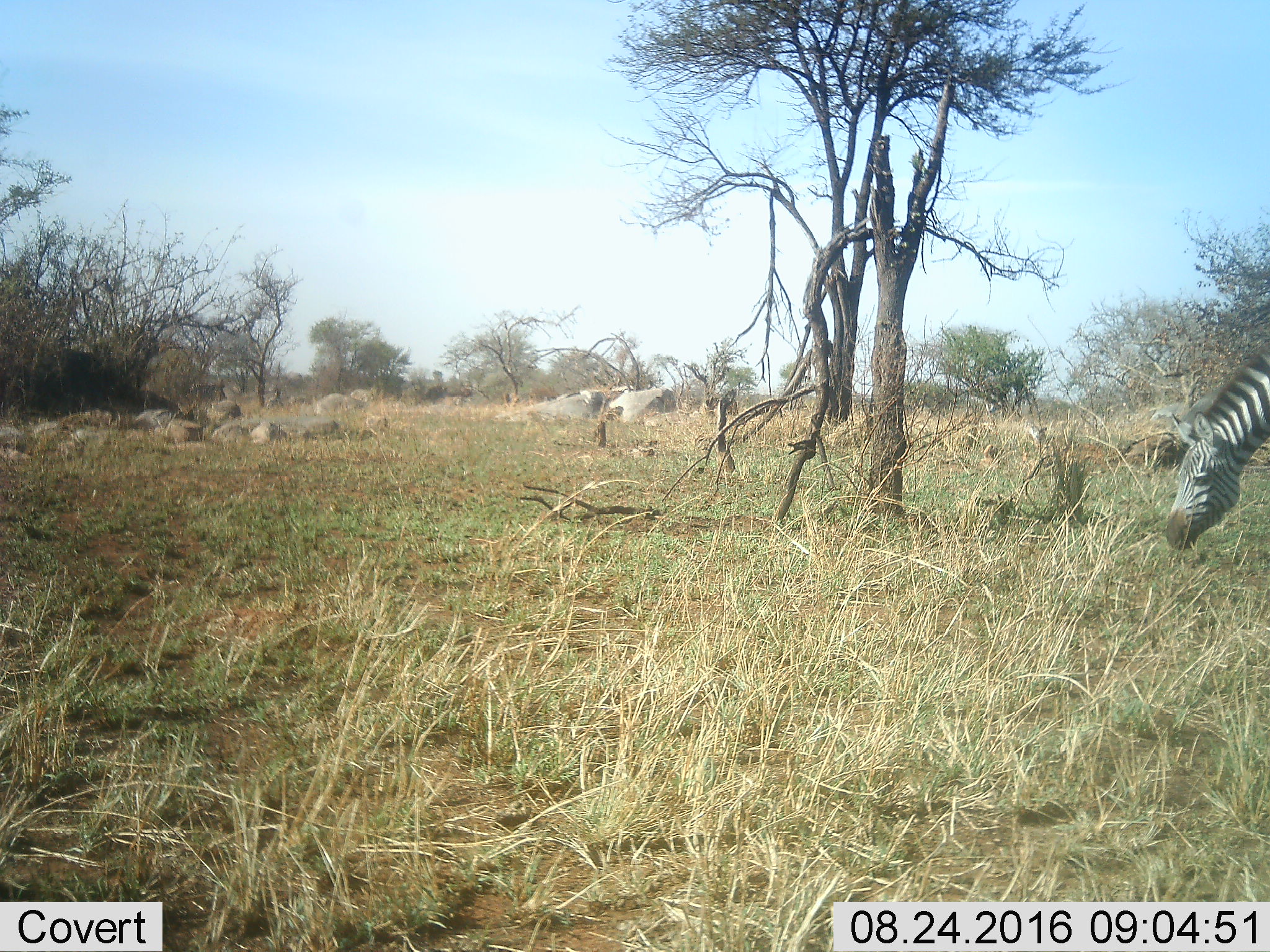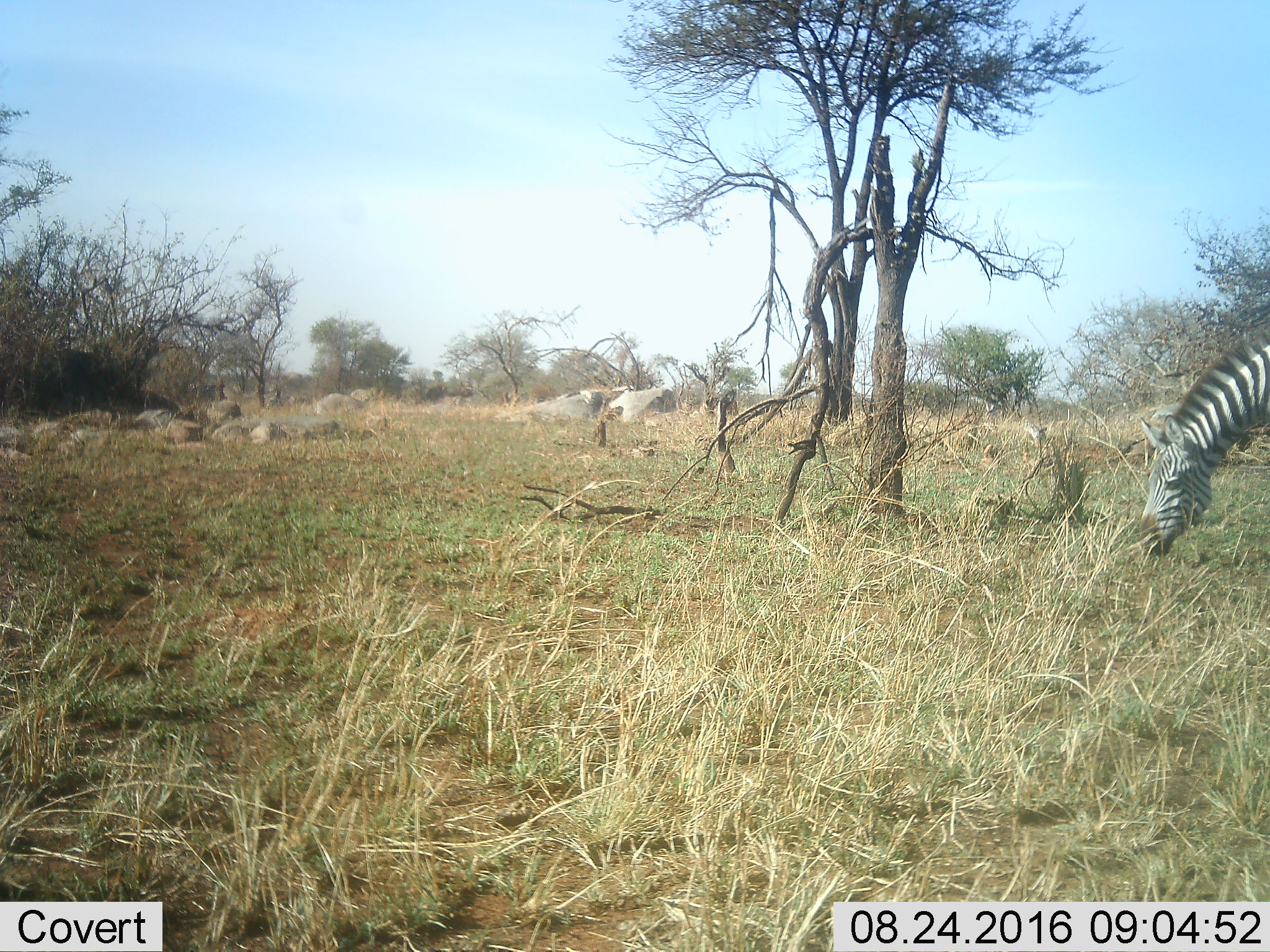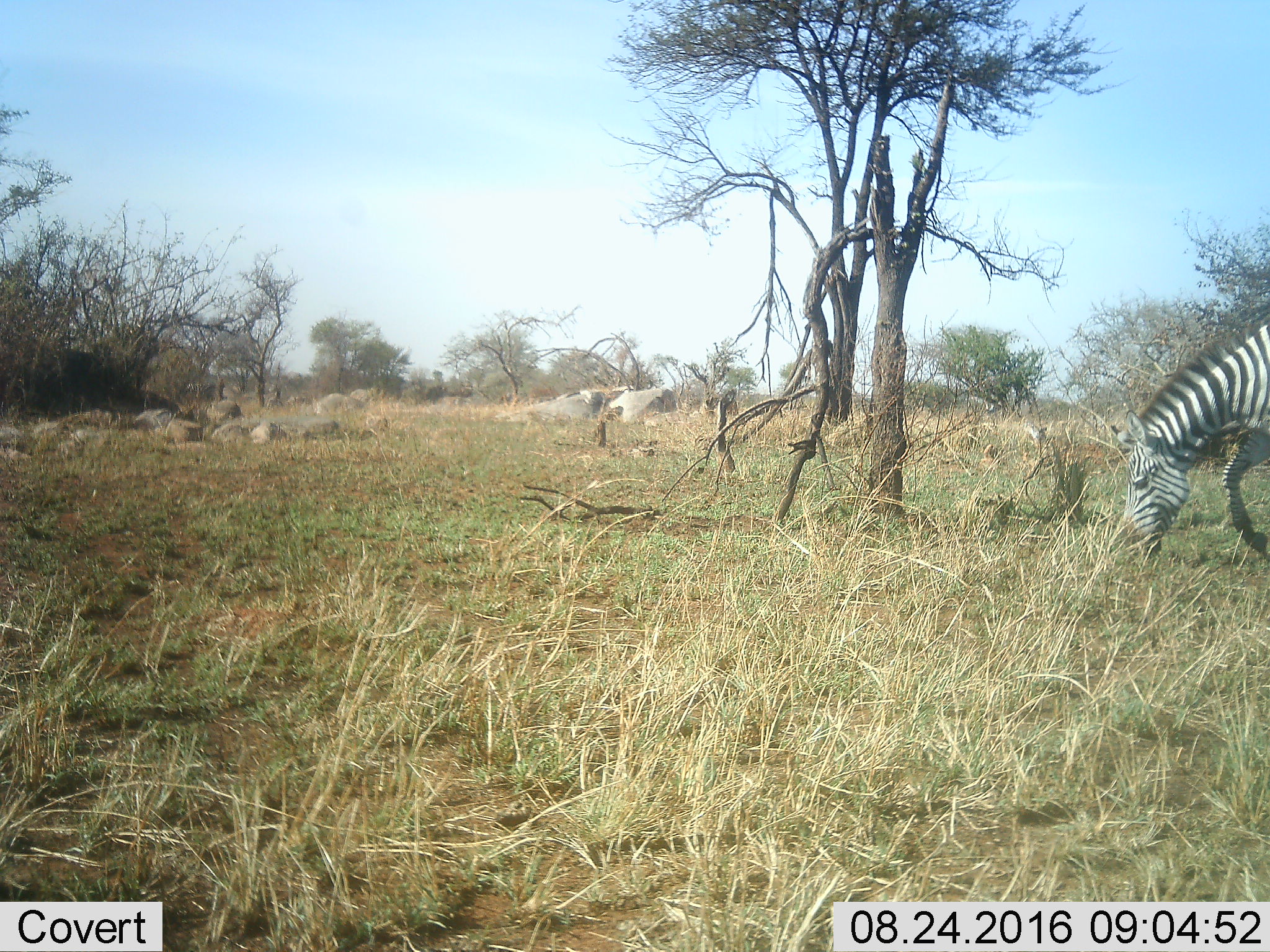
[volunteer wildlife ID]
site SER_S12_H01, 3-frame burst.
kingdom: Animalia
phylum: Chordata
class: Mammalia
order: Perissodactyla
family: Equidae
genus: Equus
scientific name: Equus quagga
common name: plains zebra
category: zebraplains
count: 1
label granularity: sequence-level